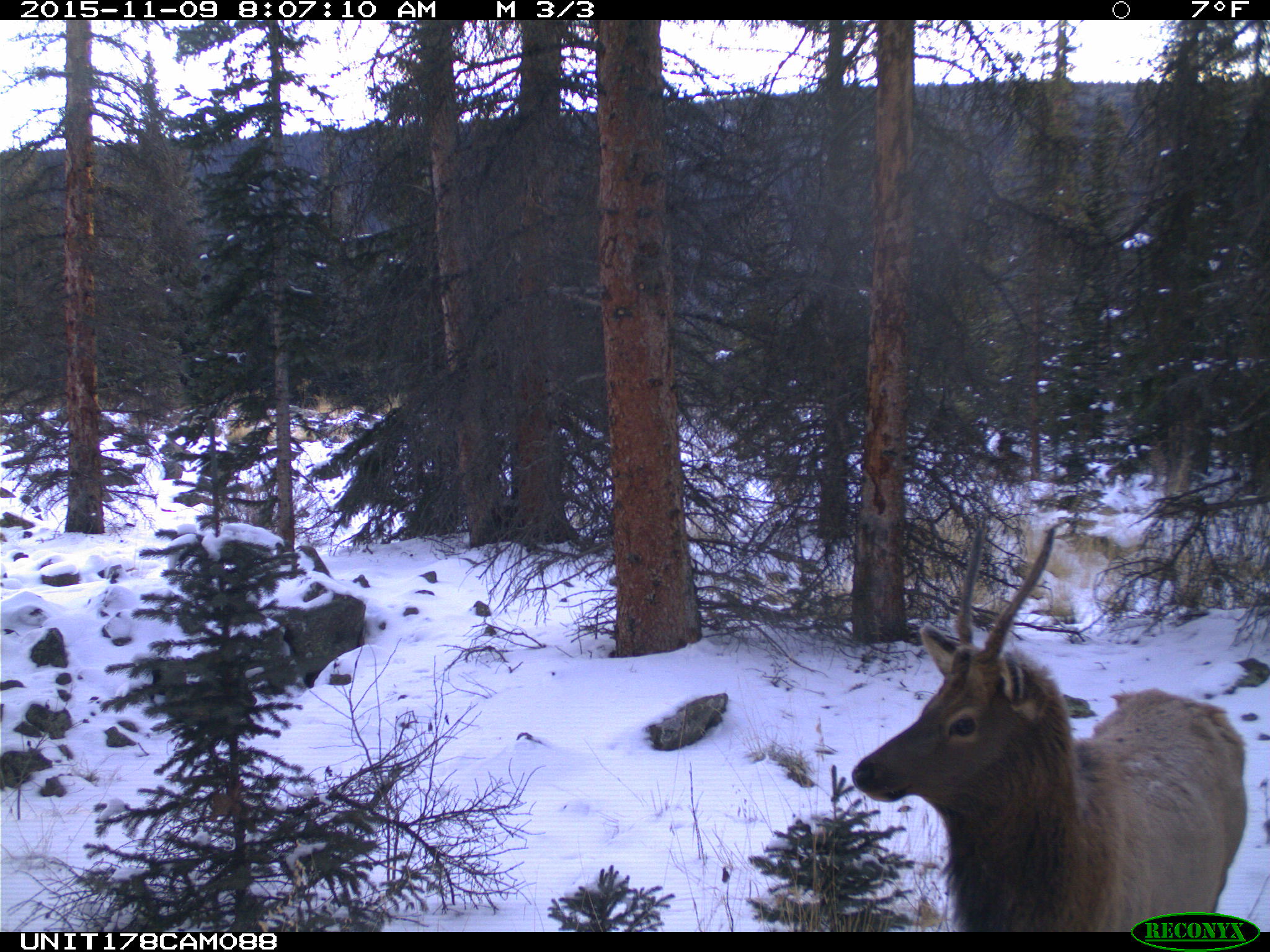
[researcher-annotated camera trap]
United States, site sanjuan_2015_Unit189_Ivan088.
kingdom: Animalia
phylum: Chordata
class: Mammalia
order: Artiodactyla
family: Cervidae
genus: Cervus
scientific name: Cervus elaphus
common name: red deer